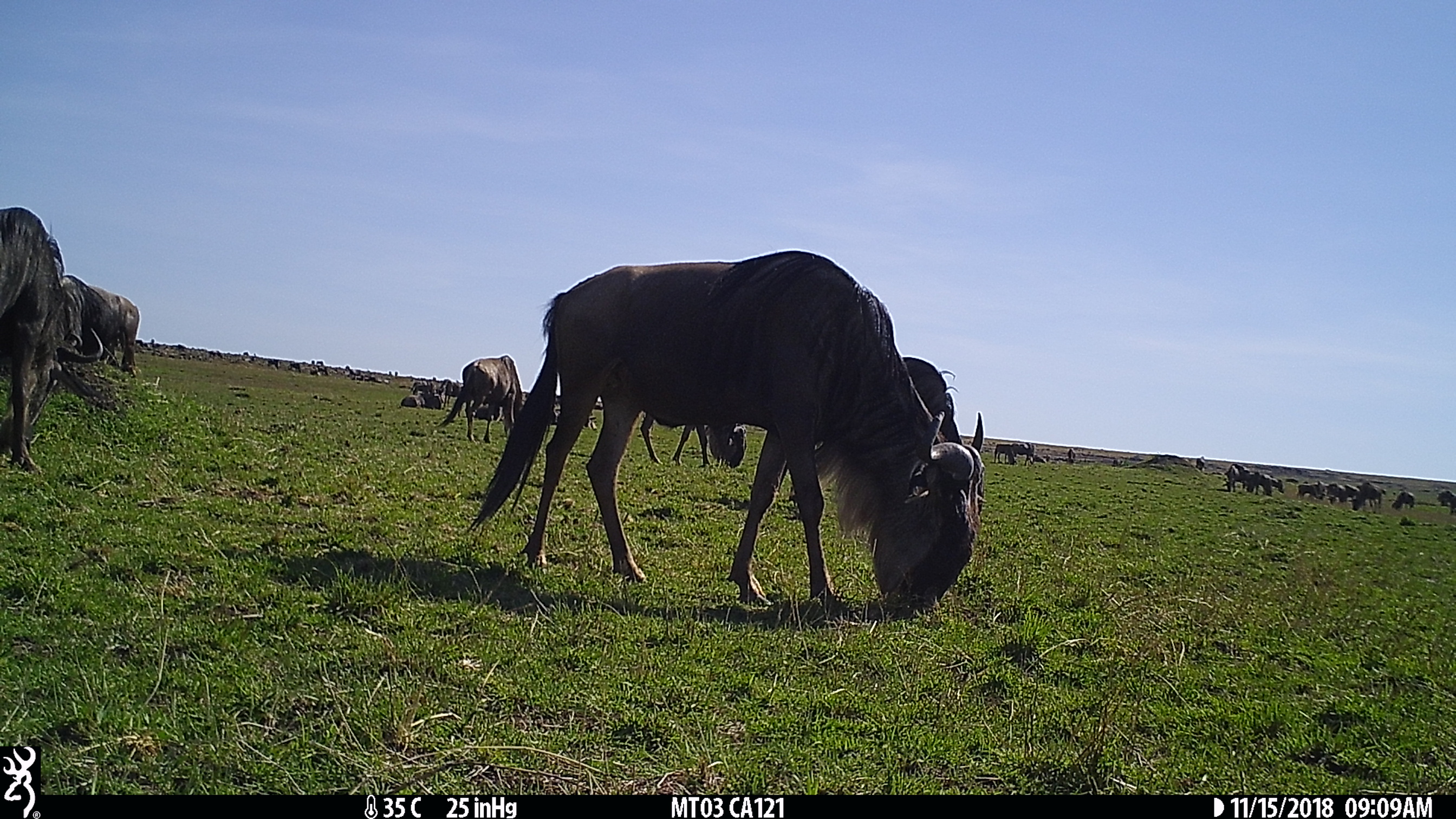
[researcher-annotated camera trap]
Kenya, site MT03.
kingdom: Animalia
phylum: Chordata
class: Mammalia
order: Artiodactyla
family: Bovidae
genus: Connochaetes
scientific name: Connochaetes taurinus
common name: blue wildebeest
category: wildebeest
Wildebeest (blue wildebeest) (Connochaetes taurinus).